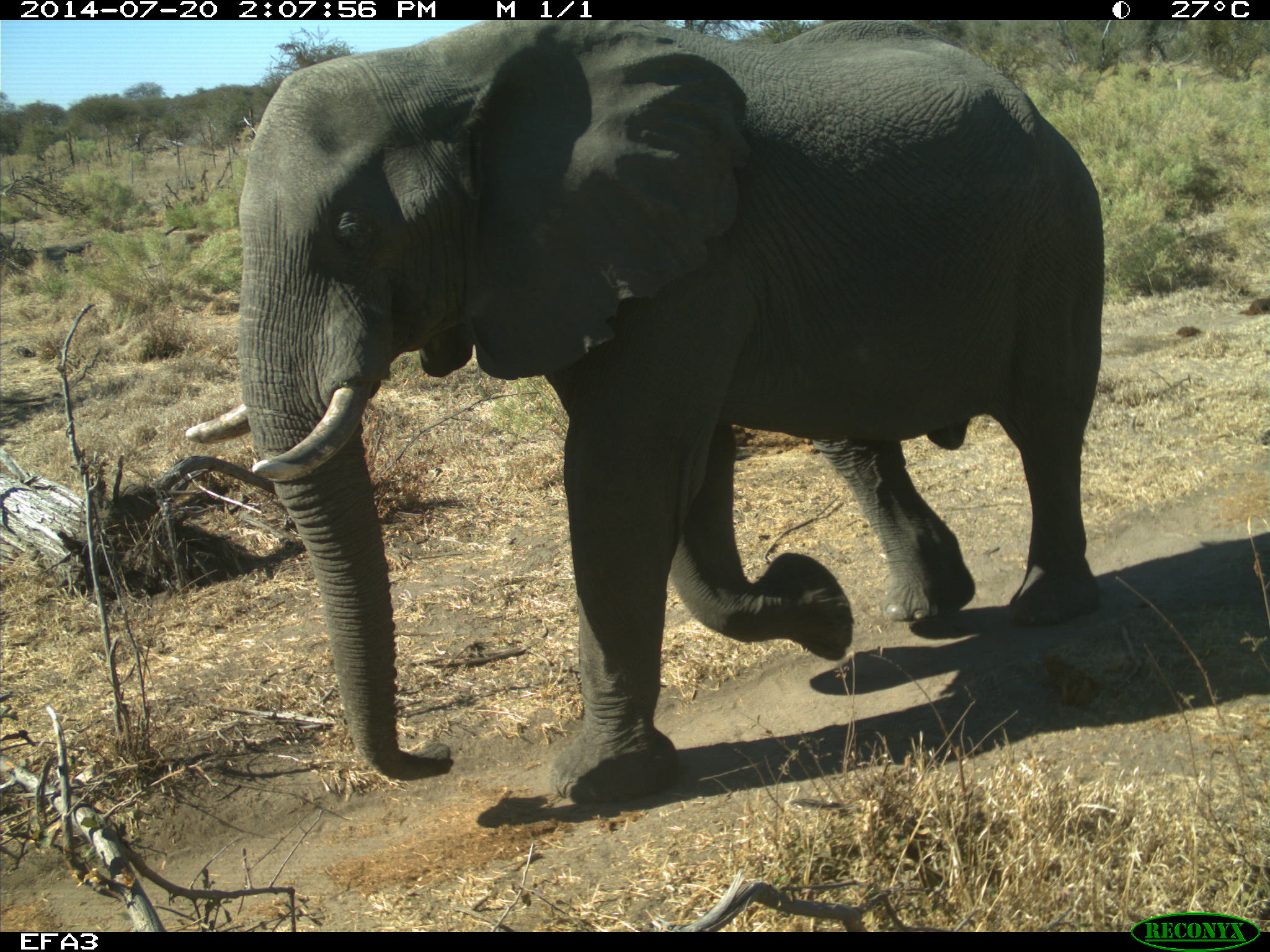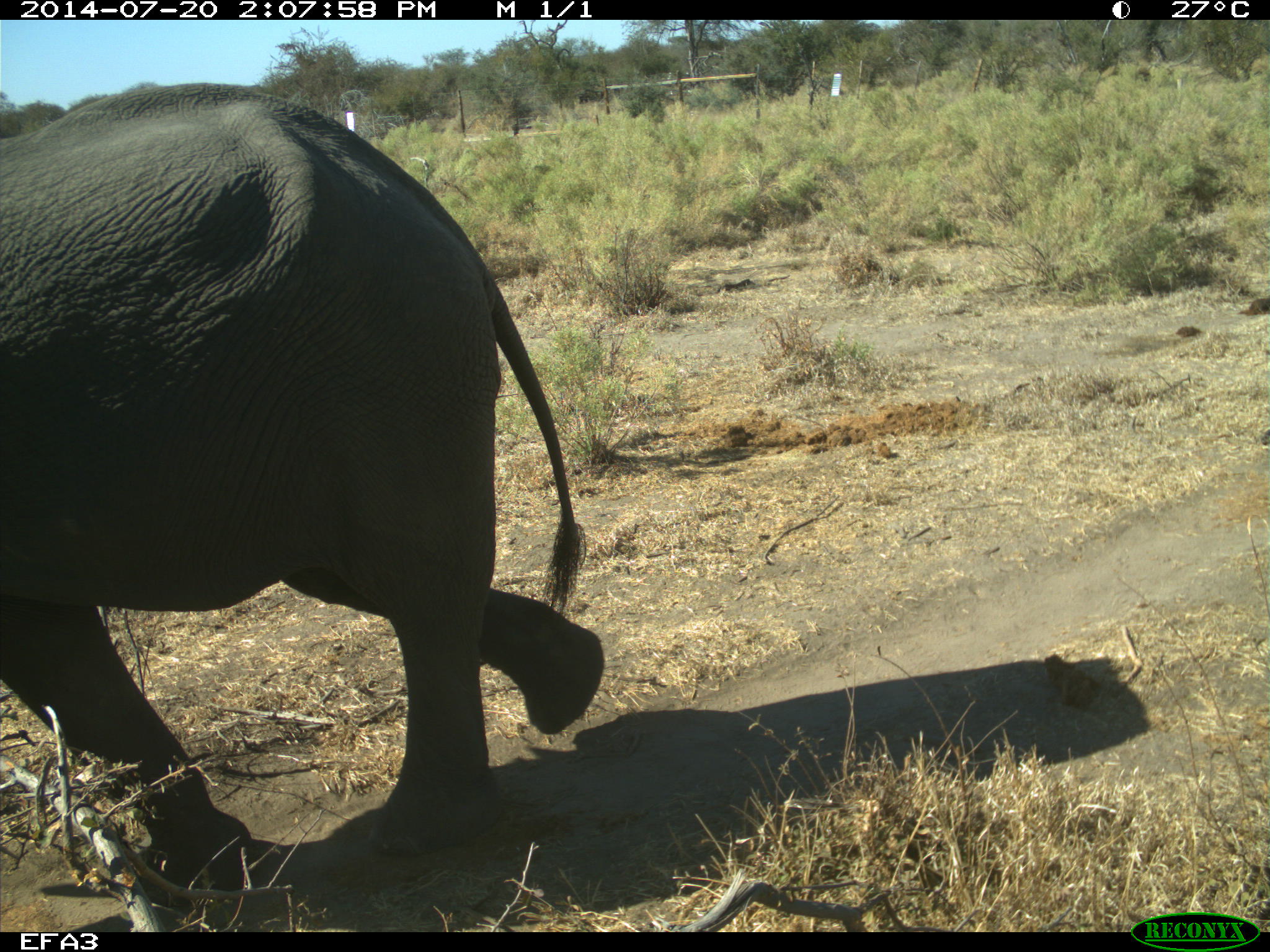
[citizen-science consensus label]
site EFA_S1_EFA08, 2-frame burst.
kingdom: Animalia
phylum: Chordata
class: Mammalia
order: Proboscidea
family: Elephantidae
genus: Loxodonta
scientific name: Loxodonta africana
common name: african bush elephant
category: elephant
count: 1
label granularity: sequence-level